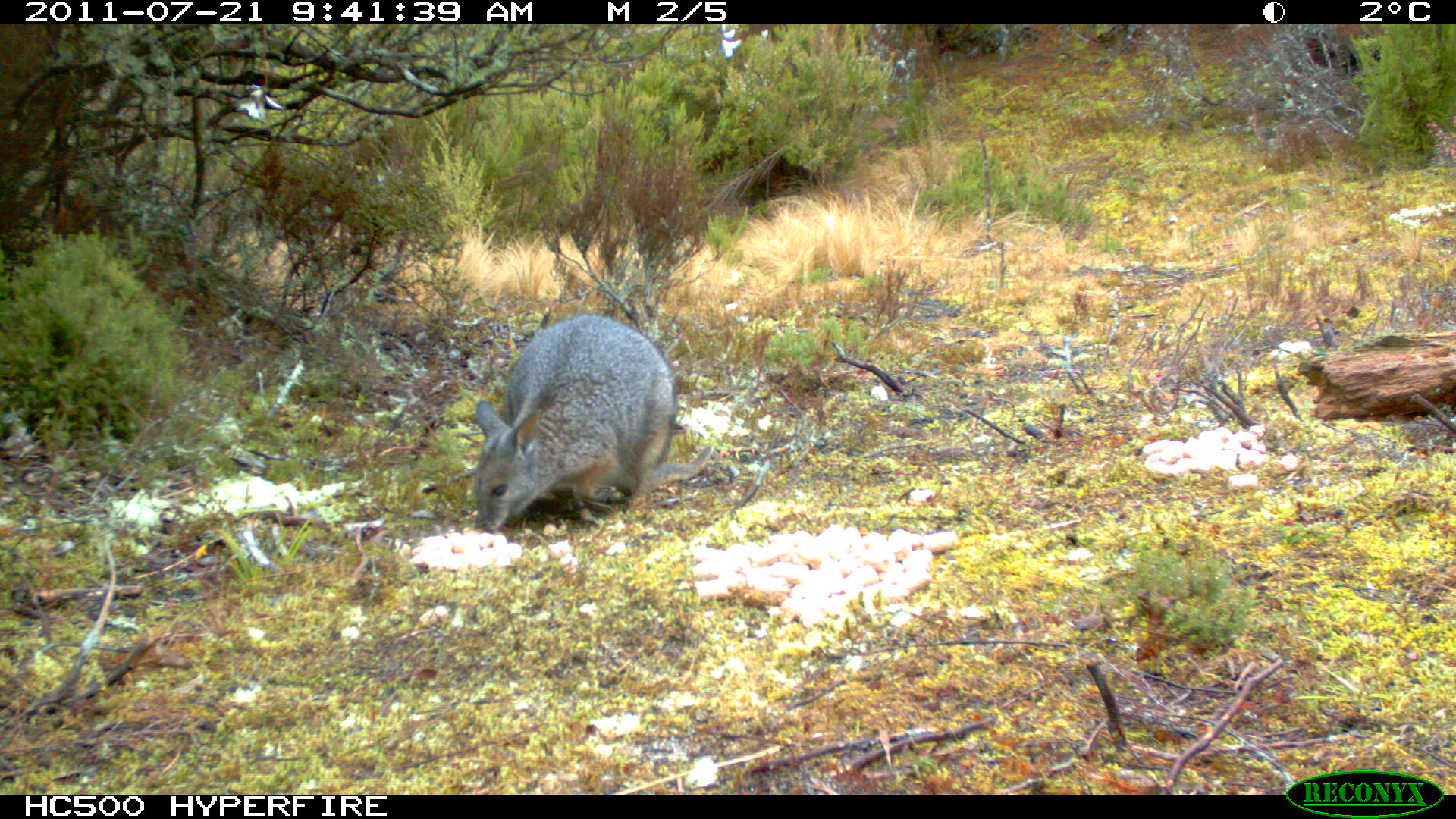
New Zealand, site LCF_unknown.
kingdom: Animalia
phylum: Chordata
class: Mammalia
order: Diprotodontia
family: Macropodidae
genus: Notamacropus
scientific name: Notamacropus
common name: wallaby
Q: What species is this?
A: Wallaby (Notamacropus).